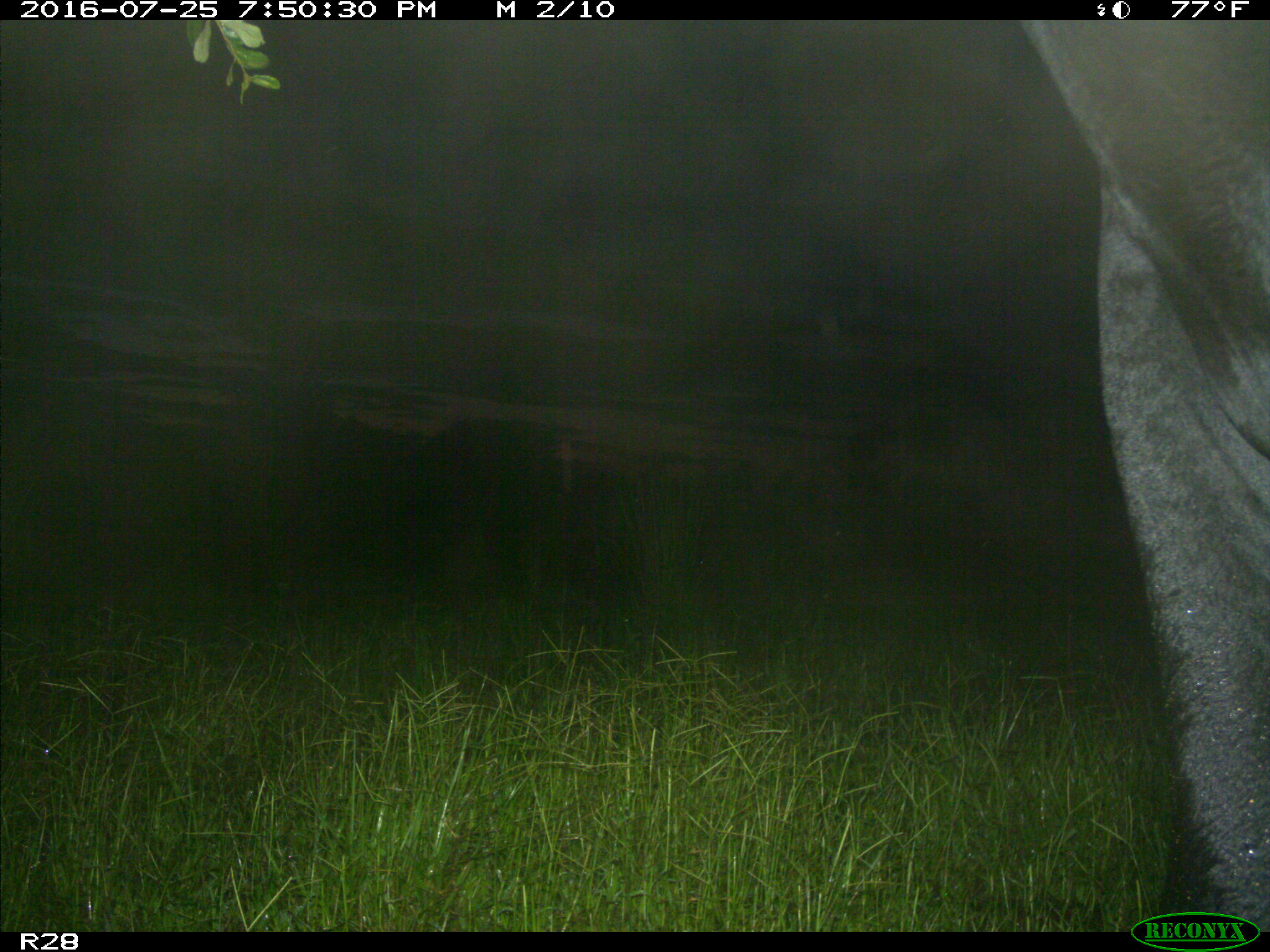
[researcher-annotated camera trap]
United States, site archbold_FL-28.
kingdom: Animalia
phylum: Chordata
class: Mammalia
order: Artiodactyla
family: Bovidae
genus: Bos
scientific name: Bos taurus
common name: domestic cow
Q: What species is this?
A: Bos taurus (domestic cow).